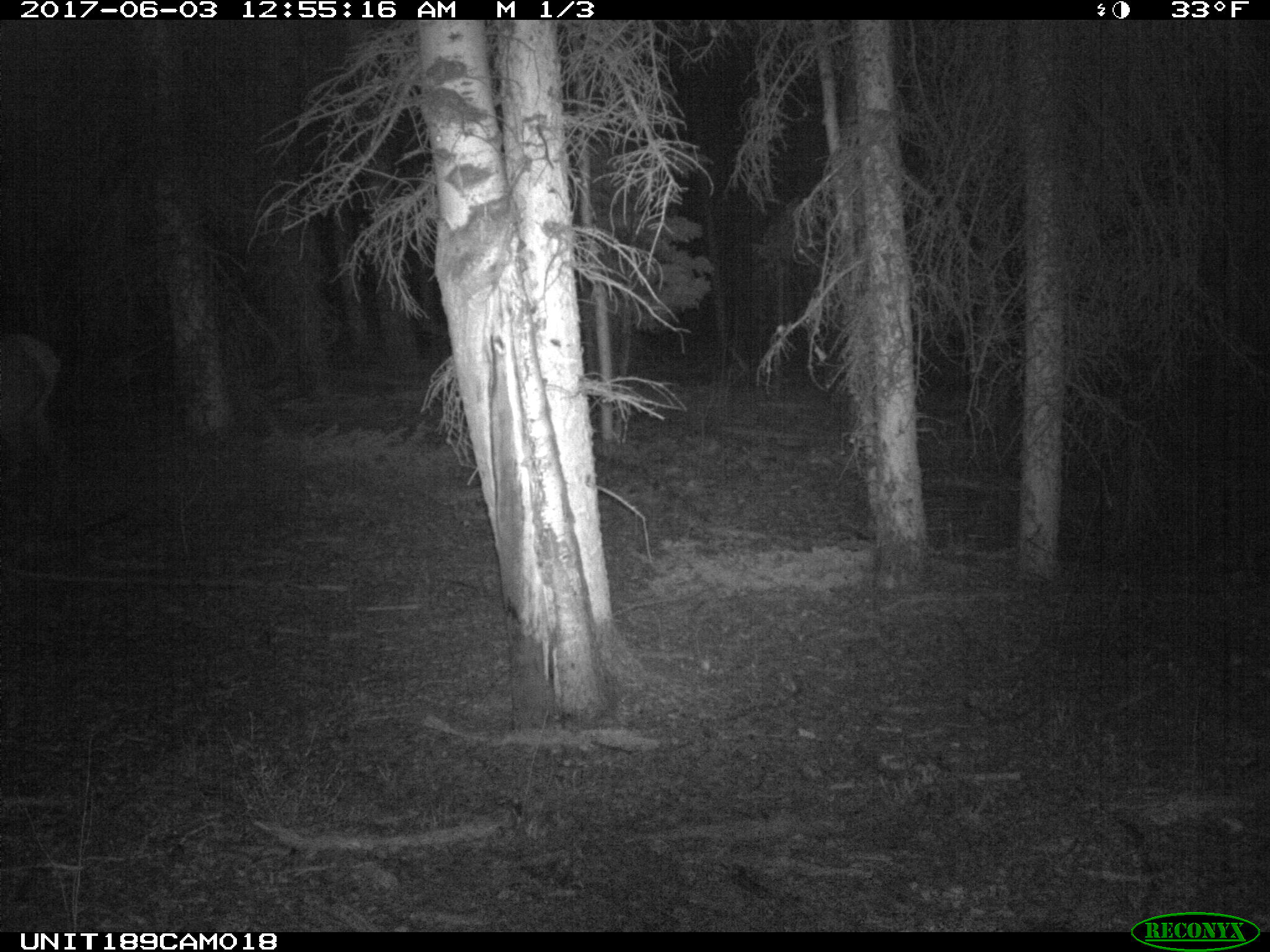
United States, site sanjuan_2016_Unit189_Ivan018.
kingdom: Animalia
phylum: Chordata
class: Mammalia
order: Artiodactyla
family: Cervidae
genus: Cervus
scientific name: Cervus elaphus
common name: red deer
Cervus elaphus (red deer).